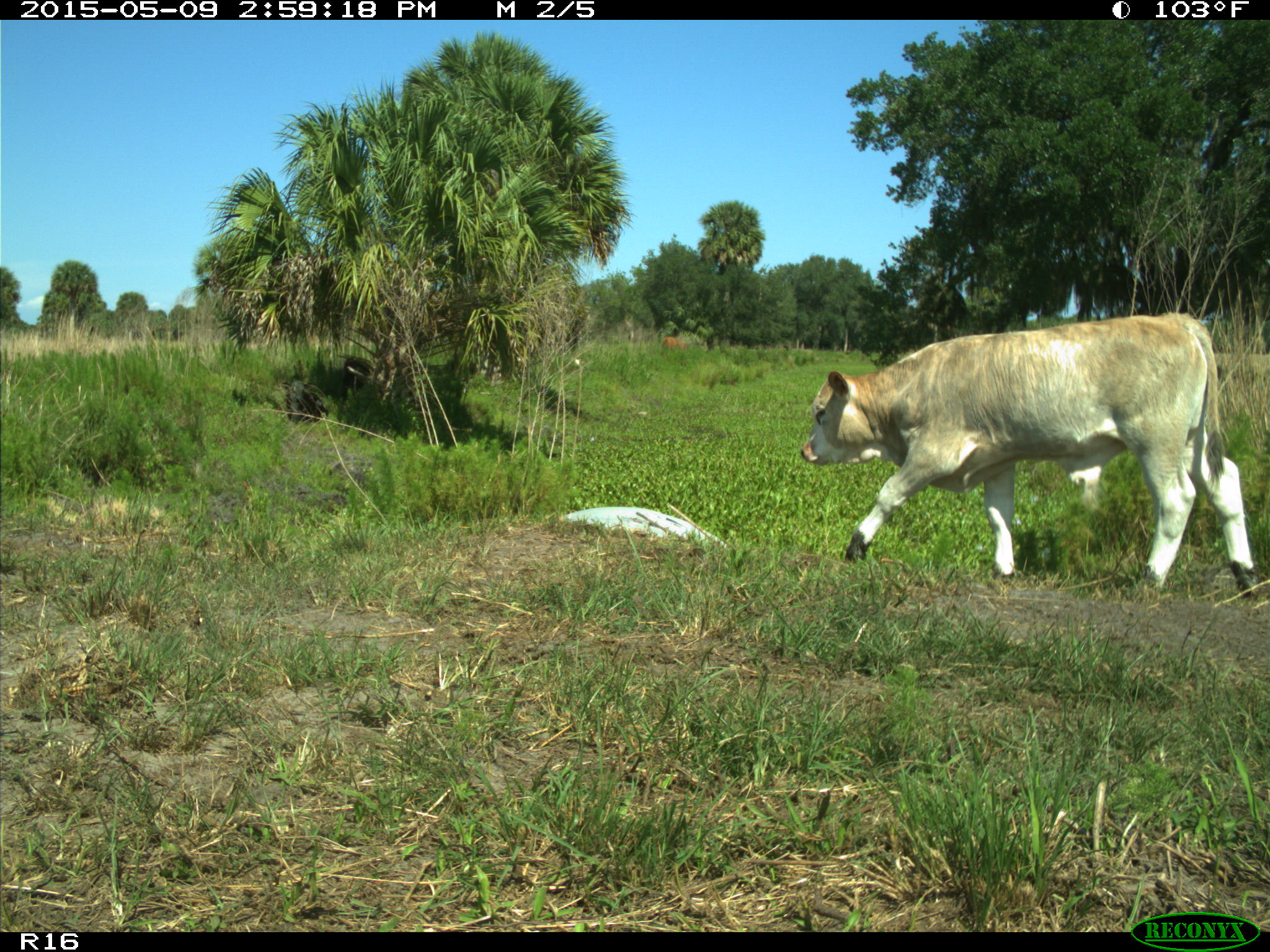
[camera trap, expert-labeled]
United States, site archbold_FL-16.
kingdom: Animalia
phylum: Chordata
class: Mammalia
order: Artiodactyla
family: Bovidae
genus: Bos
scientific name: Bos taurus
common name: domestic cow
Bos taurus (domestic cow).